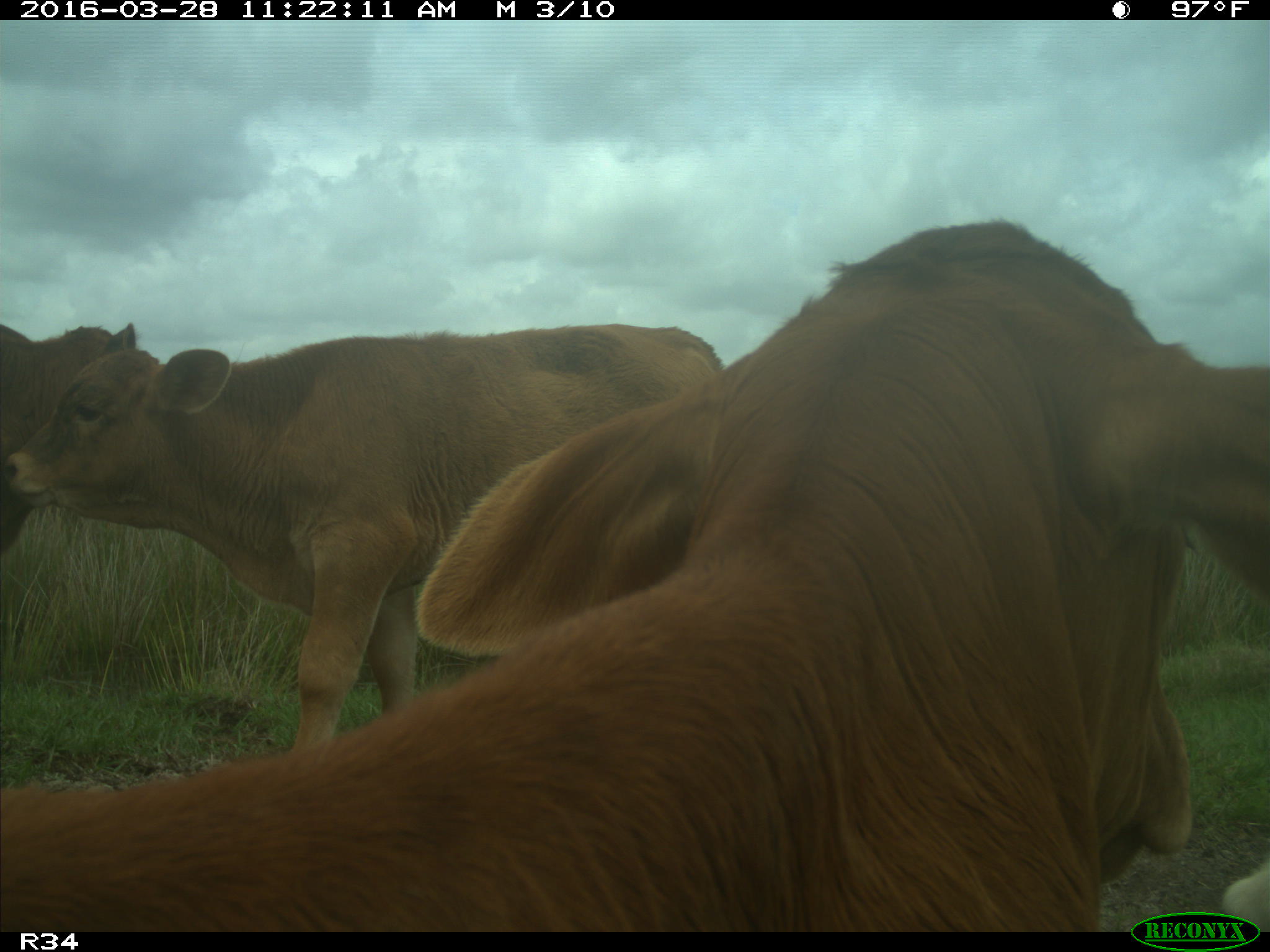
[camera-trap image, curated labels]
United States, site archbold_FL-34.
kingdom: Animalia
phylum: Chordata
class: Mammalia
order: Artiodactyla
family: Bovidae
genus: Bos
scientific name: Bos taurus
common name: domestic cow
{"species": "Bos taurus (domestic cow)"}